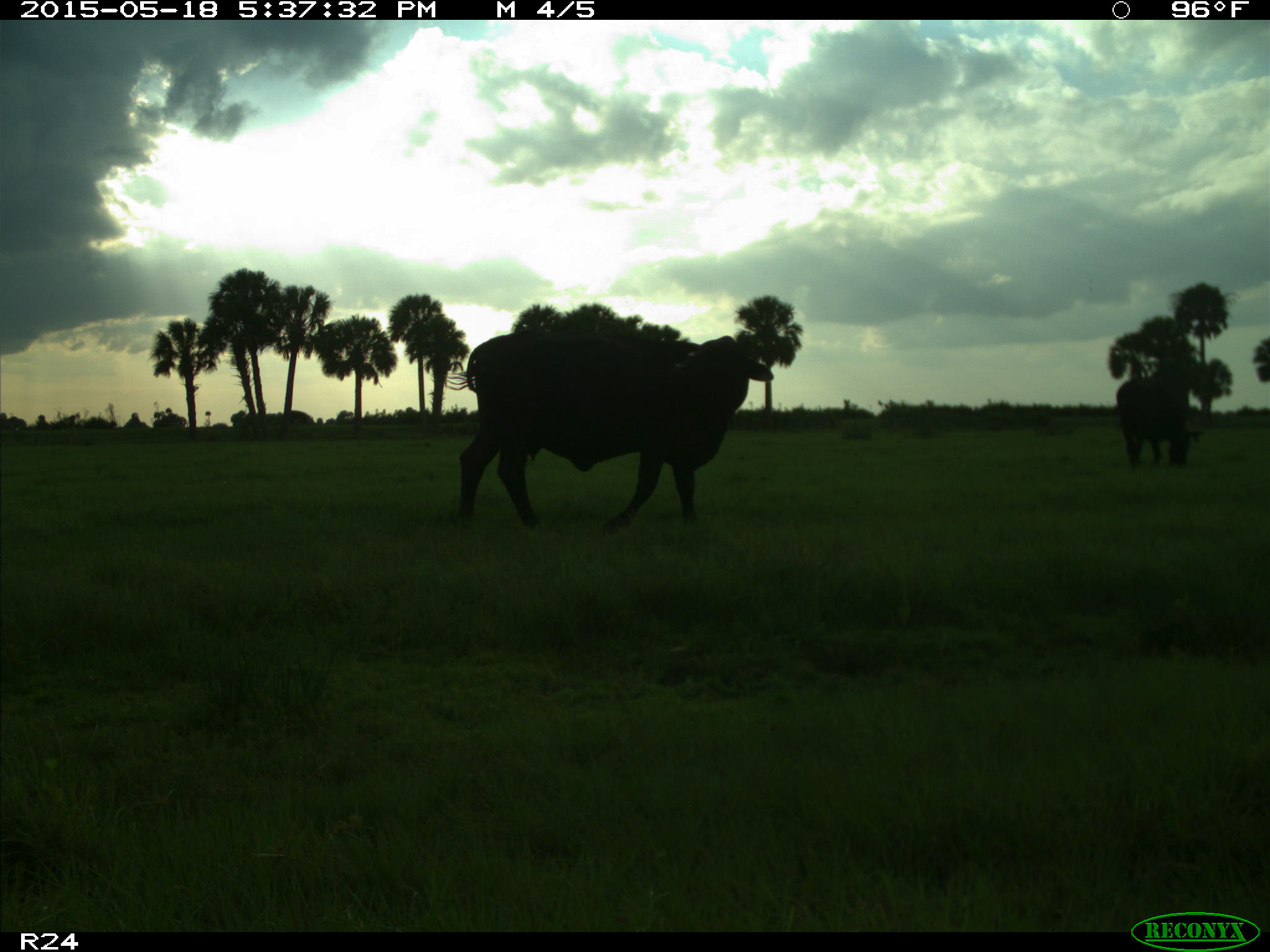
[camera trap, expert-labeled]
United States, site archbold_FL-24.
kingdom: Animalia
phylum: Chordata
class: Mammalia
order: Artiodactyla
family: Bovidae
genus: Bos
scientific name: Bos taurus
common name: domestic cow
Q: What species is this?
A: Bos taurus (domestic cow).